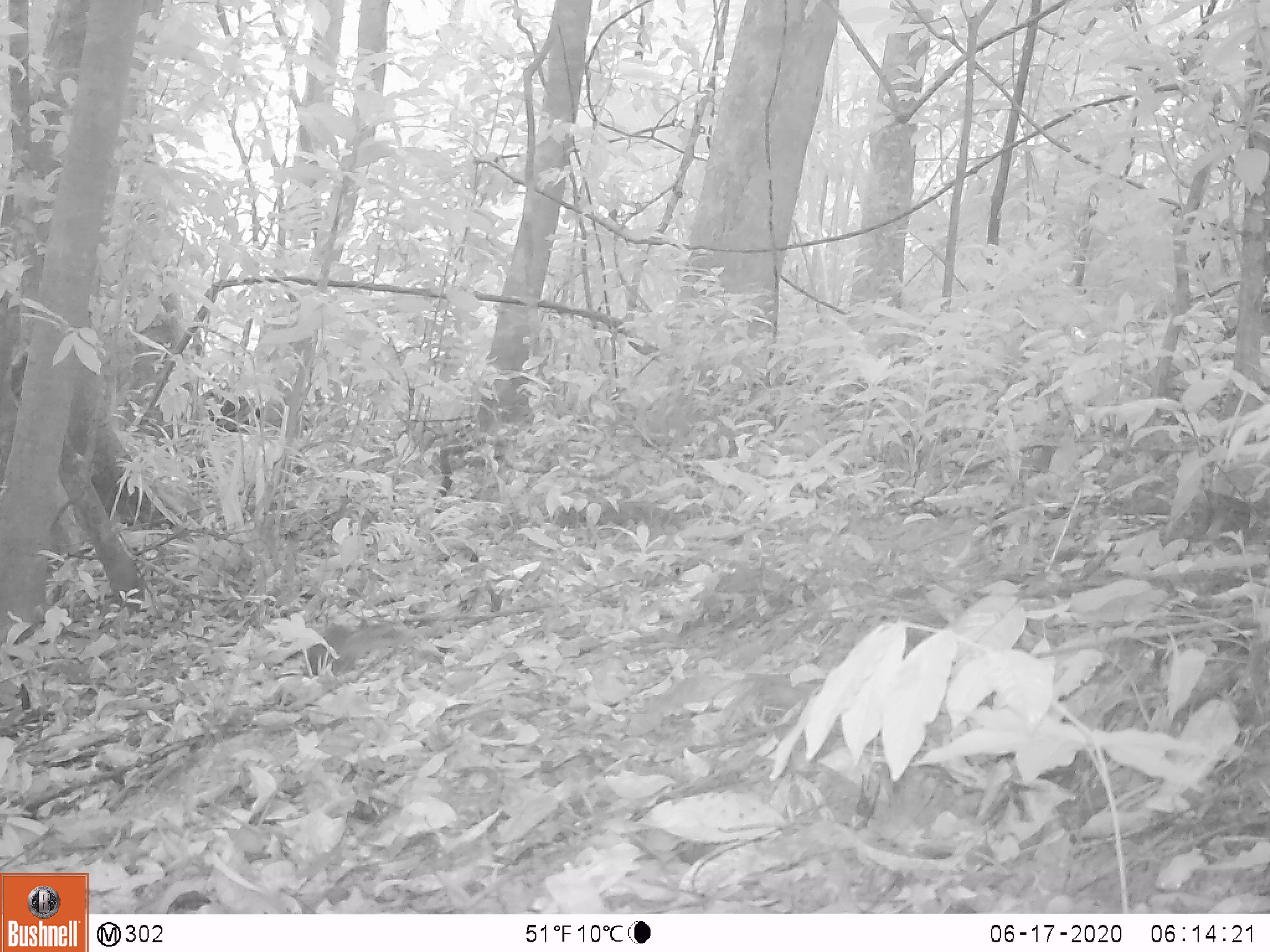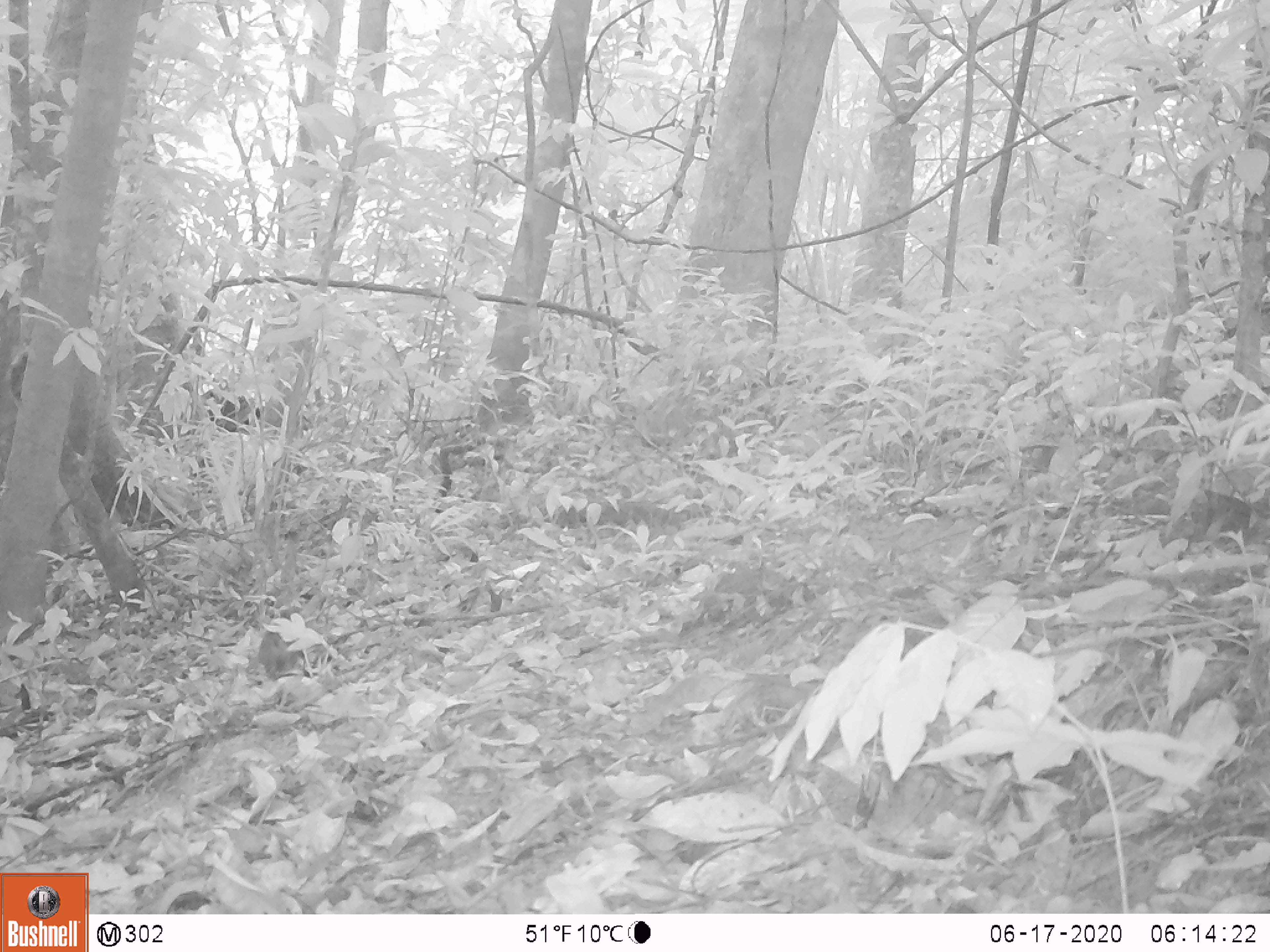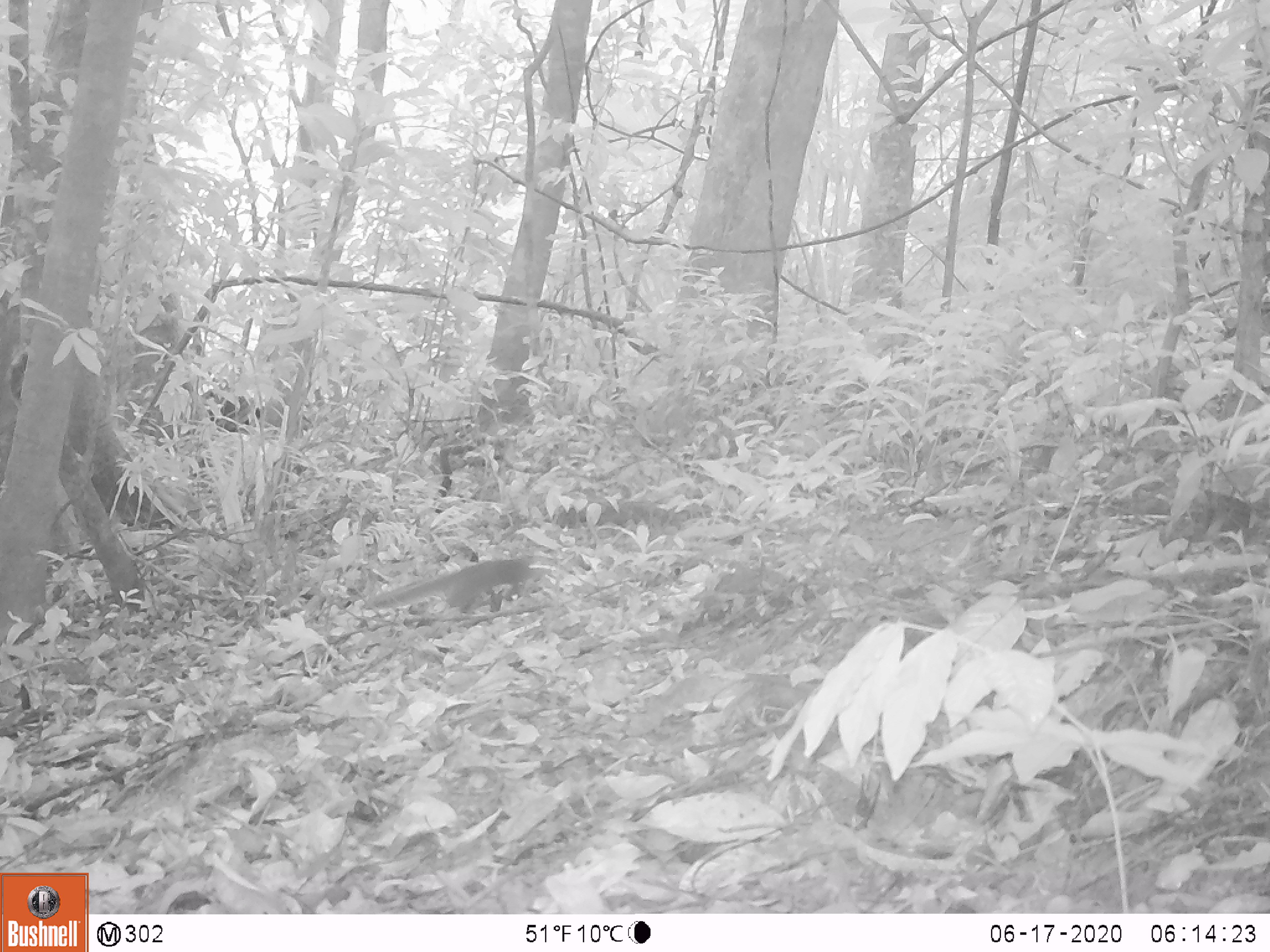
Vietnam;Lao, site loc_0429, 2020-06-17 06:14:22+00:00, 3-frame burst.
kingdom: Animalia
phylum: Chordata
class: Mammalia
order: Rodentia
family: Sciuridae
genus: Dremomys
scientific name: Dremomys rufigenis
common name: red-cheeked squirrel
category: red cheeked squirrel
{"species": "red cheeked squirrel (red-cheeked squirrel) (Dremomys rufigenis)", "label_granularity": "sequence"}